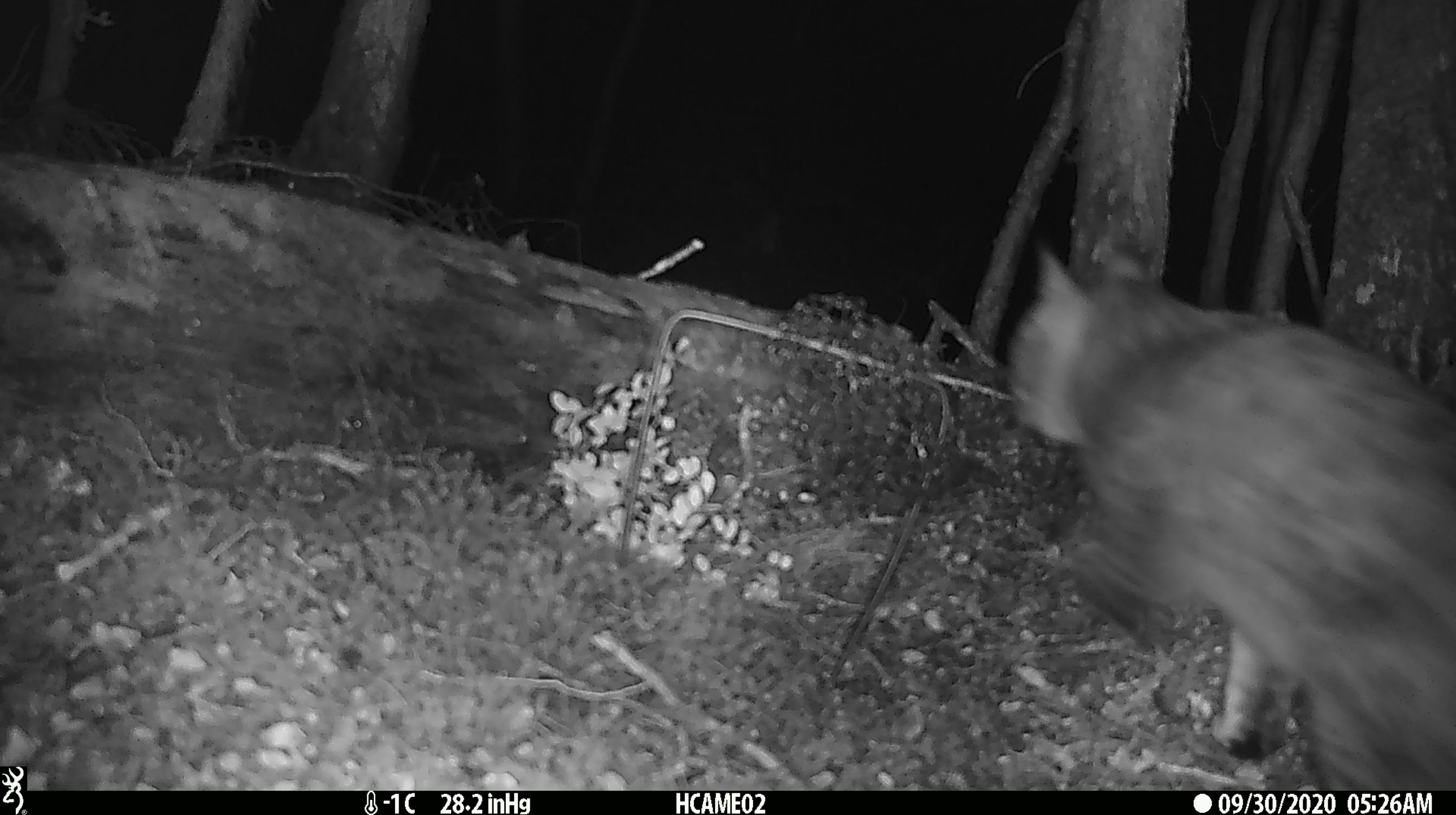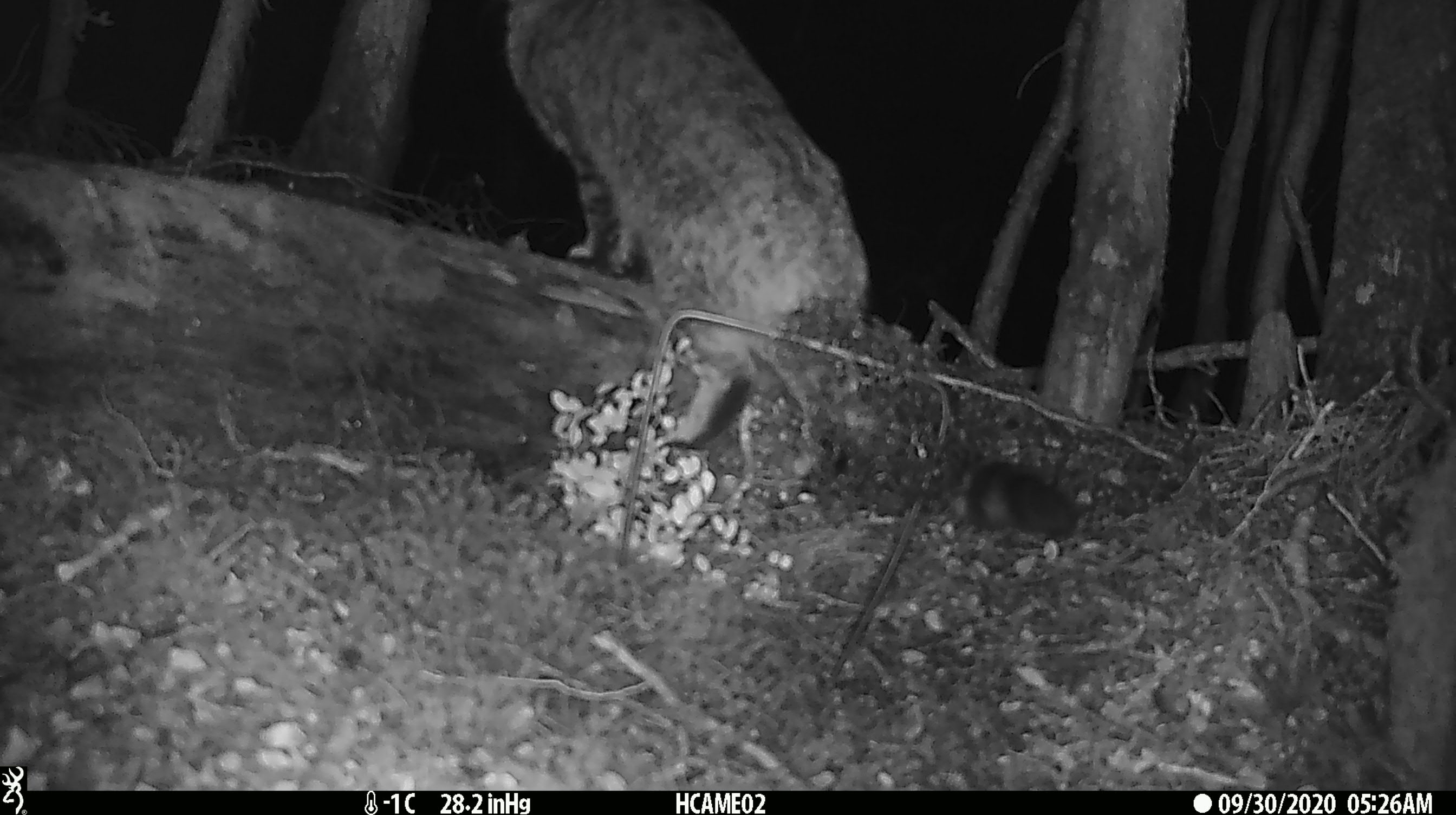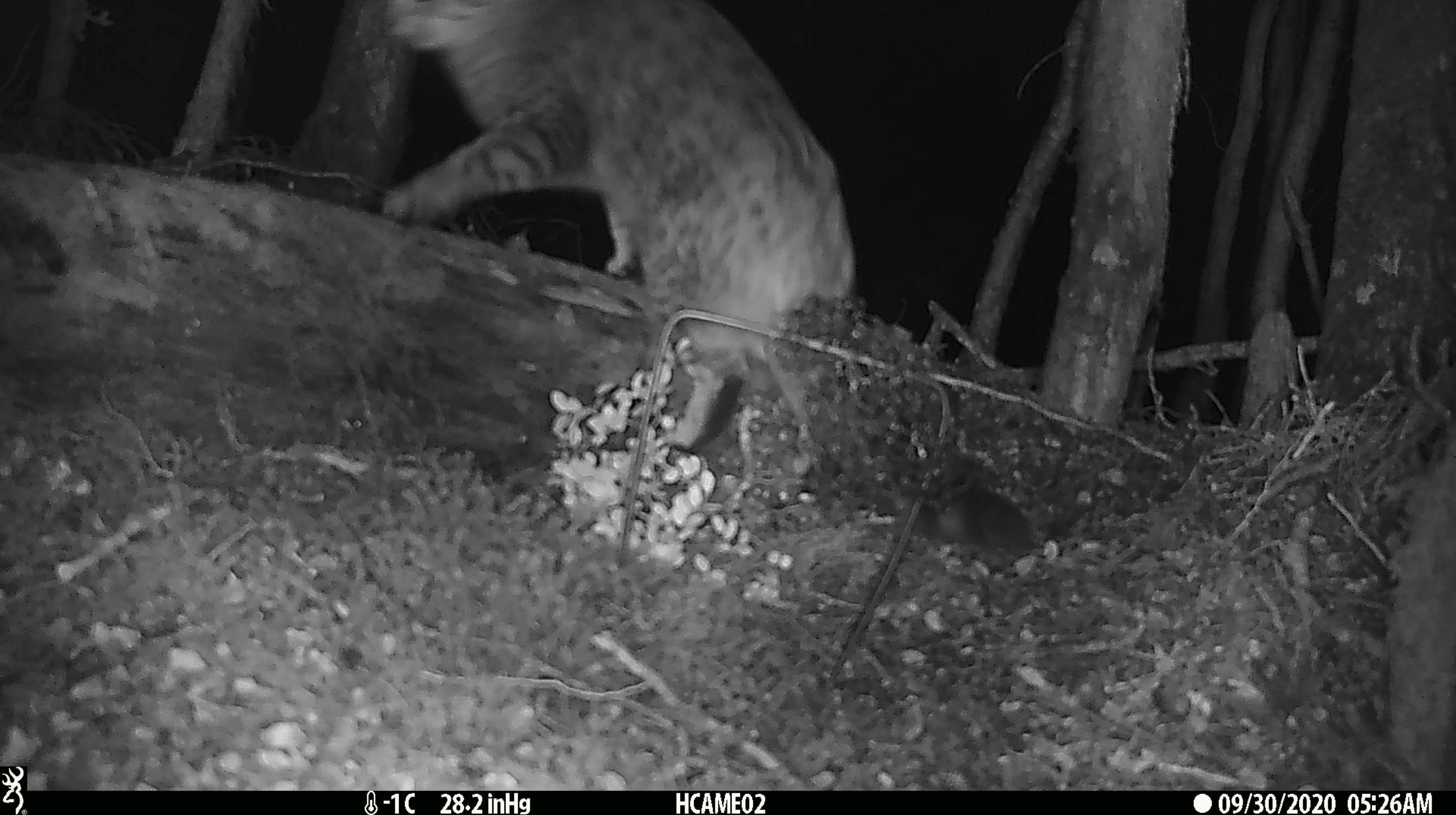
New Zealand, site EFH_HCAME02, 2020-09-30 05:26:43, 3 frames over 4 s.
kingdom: Animalia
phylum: Chordata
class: Mammalia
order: Carnivora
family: Felidae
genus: Felis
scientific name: Felis catus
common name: domestic cat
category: cat